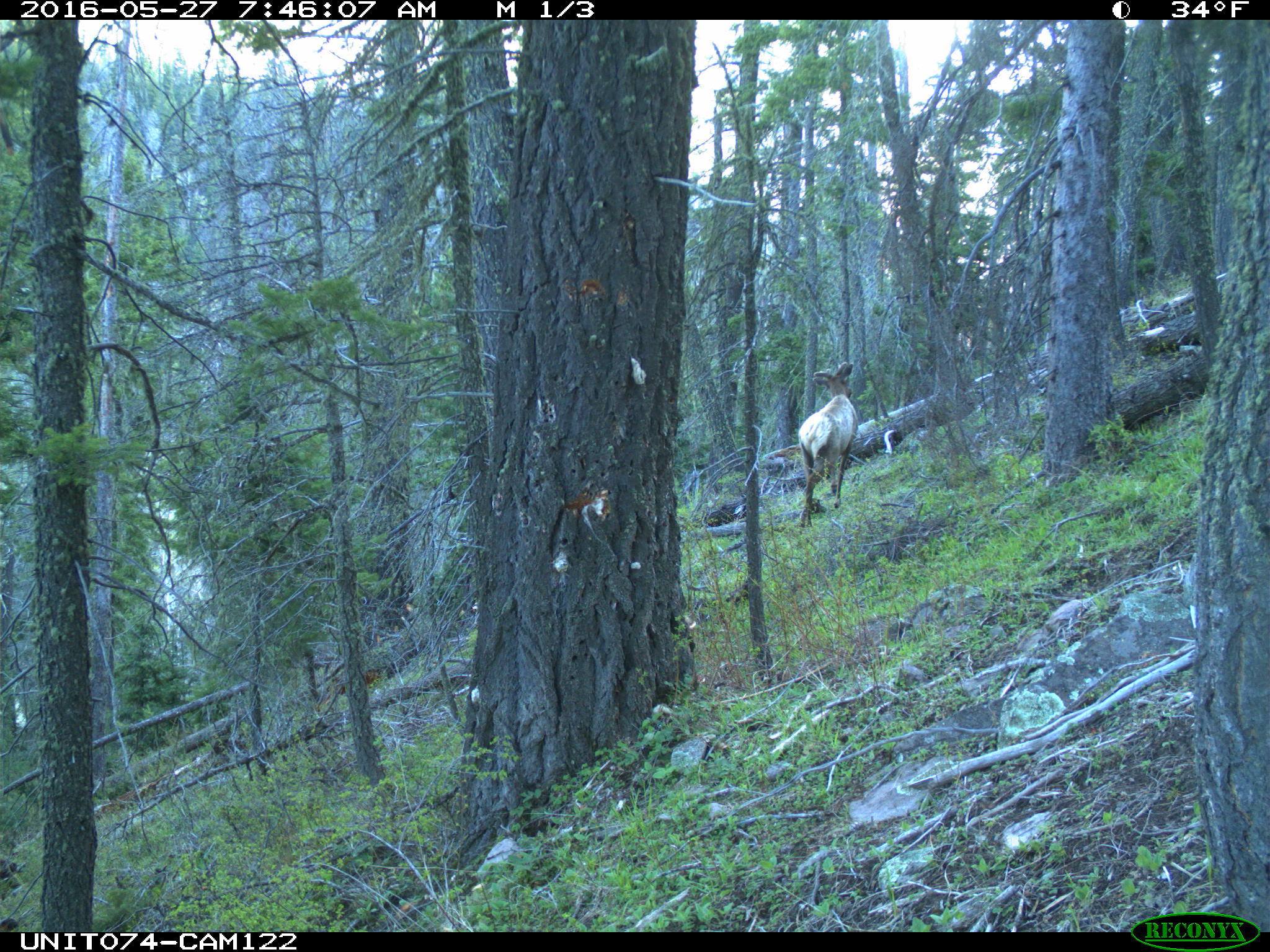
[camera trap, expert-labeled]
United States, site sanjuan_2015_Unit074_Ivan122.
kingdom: Animalia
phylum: Chordata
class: Mammalia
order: Artiodactyla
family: Cervidae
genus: Cervus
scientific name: Cervus elaphus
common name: red deer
Cervus elaphus (red deer).